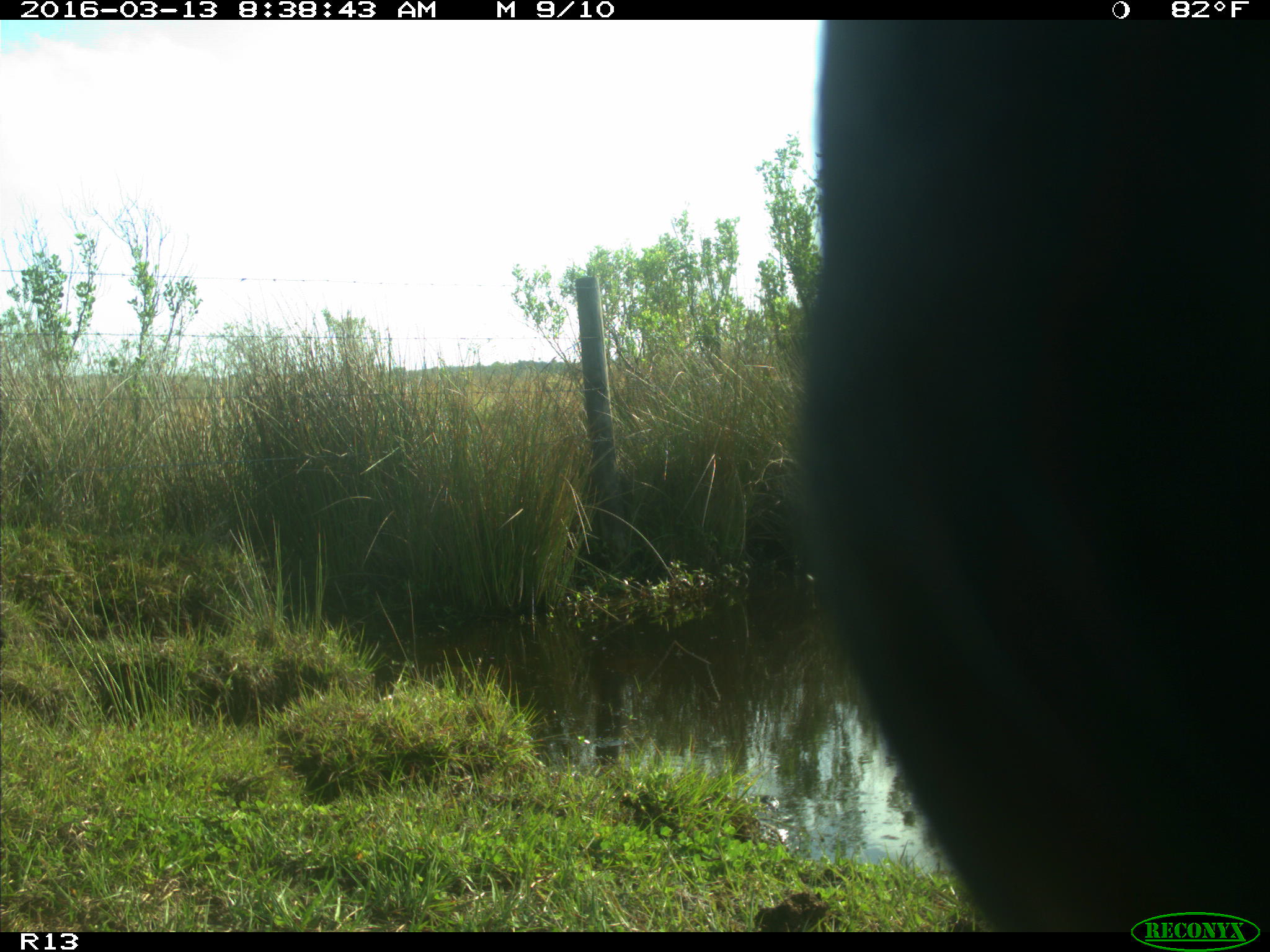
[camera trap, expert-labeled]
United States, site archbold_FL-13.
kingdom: Animalia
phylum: Chordata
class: Mammalia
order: Artiodactyla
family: Bovidae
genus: Bos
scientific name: Bos taurus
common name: domestic cow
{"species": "Bos taurus (domestic cow)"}